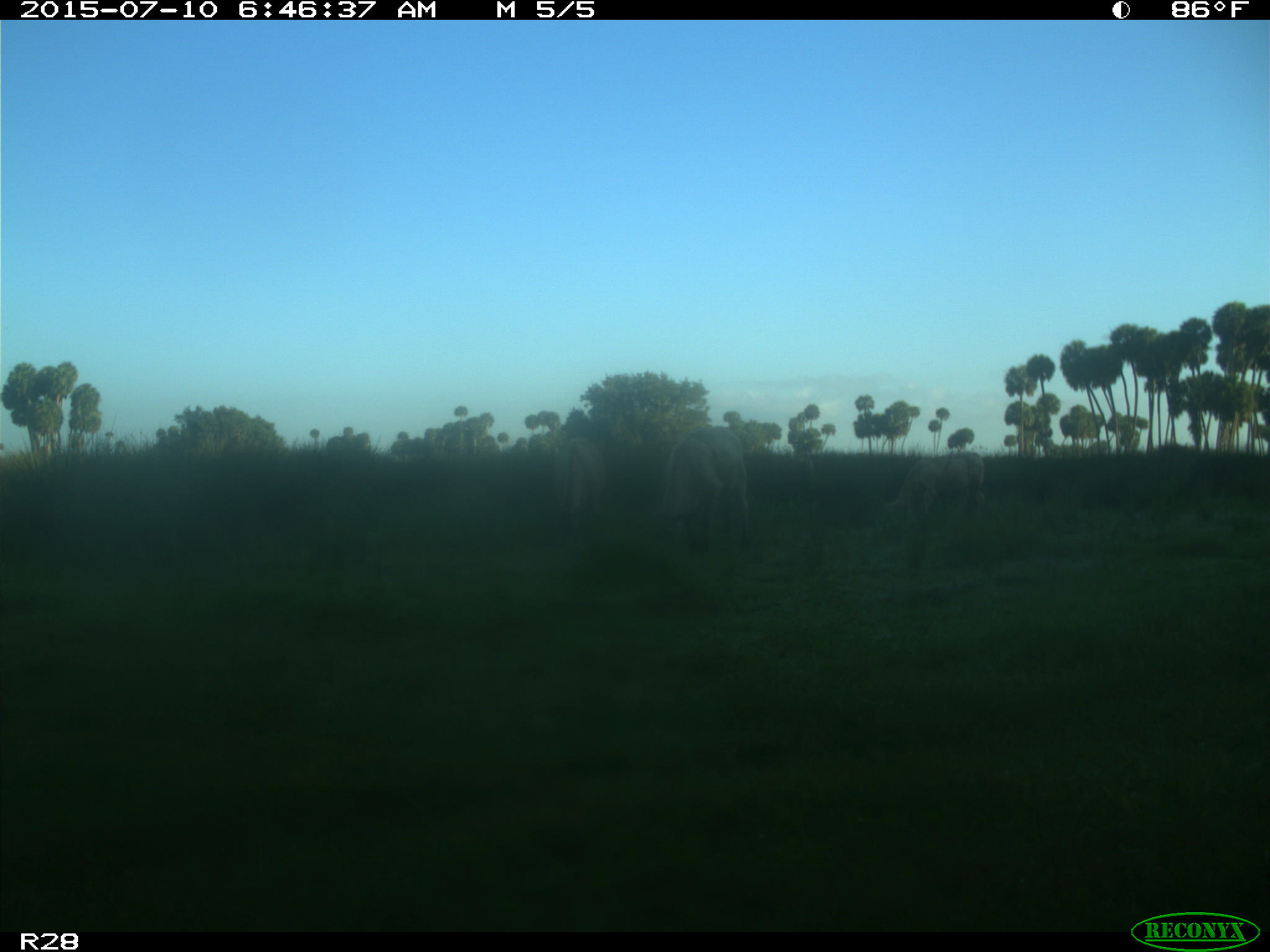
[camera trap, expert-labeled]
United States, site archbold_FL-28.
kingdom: Animalia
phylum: Chordata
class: Mammalia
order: Artiodactyla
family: Bovidae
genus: Bos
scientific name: Bos taurus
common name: domestic cow